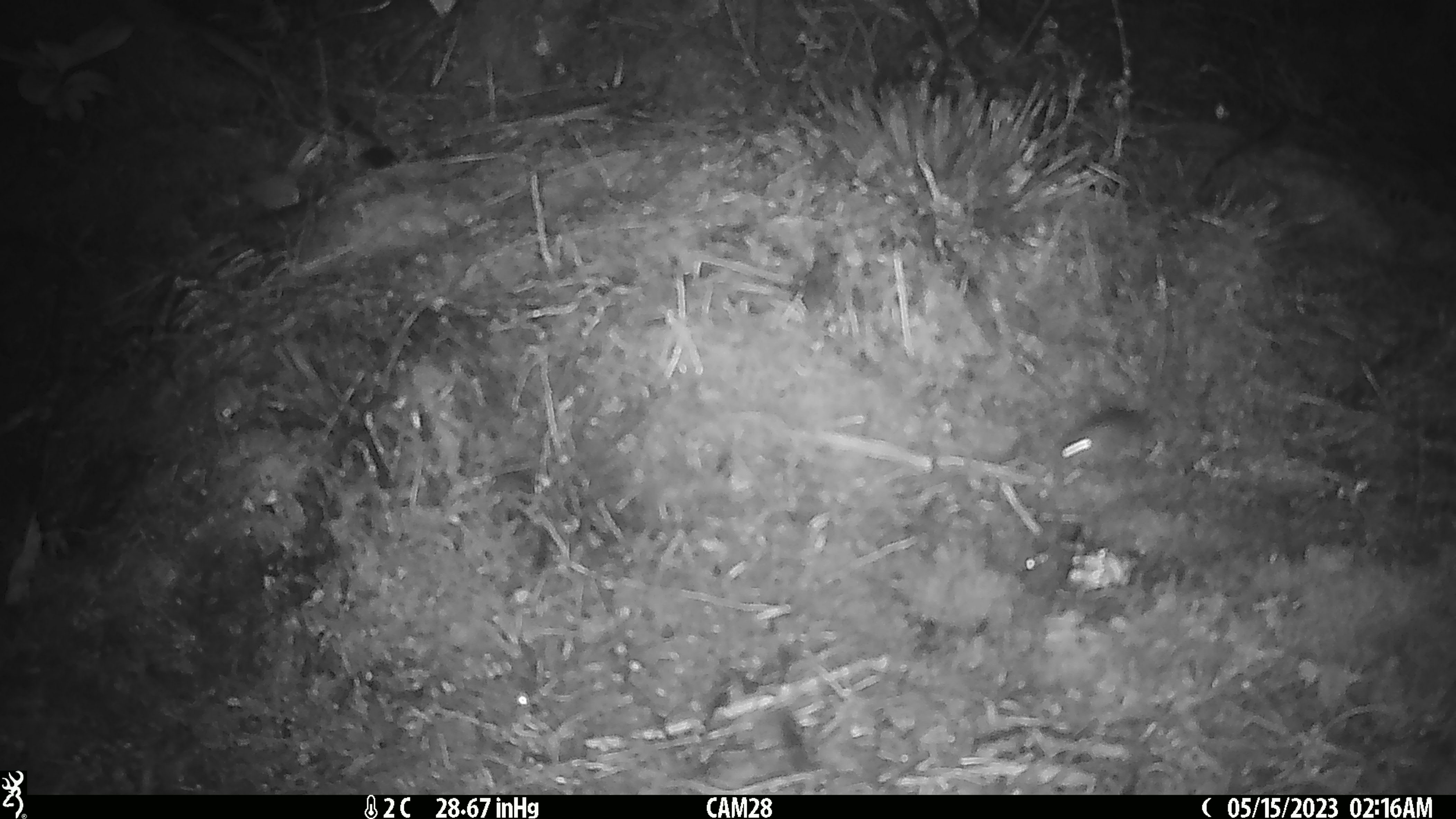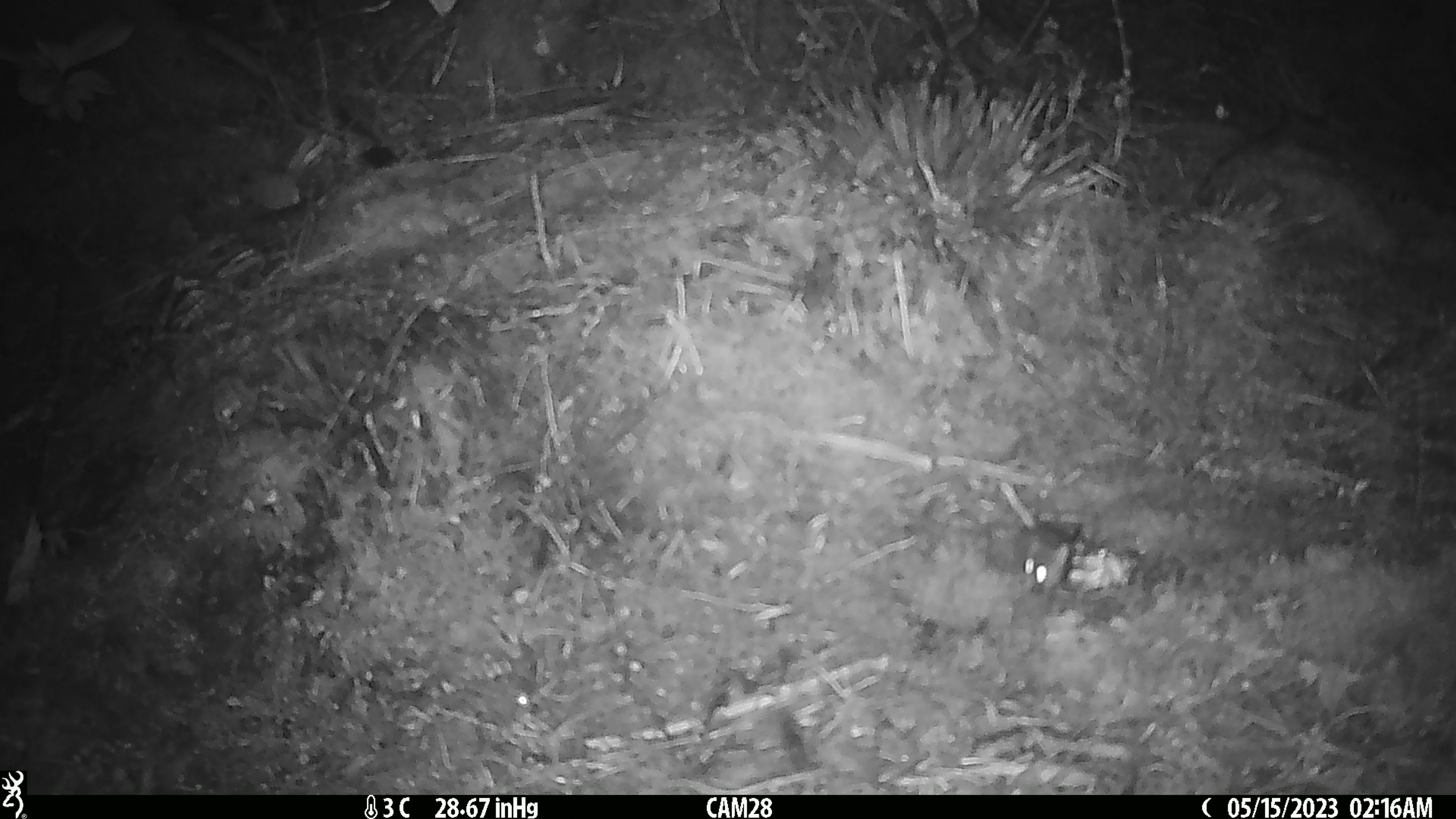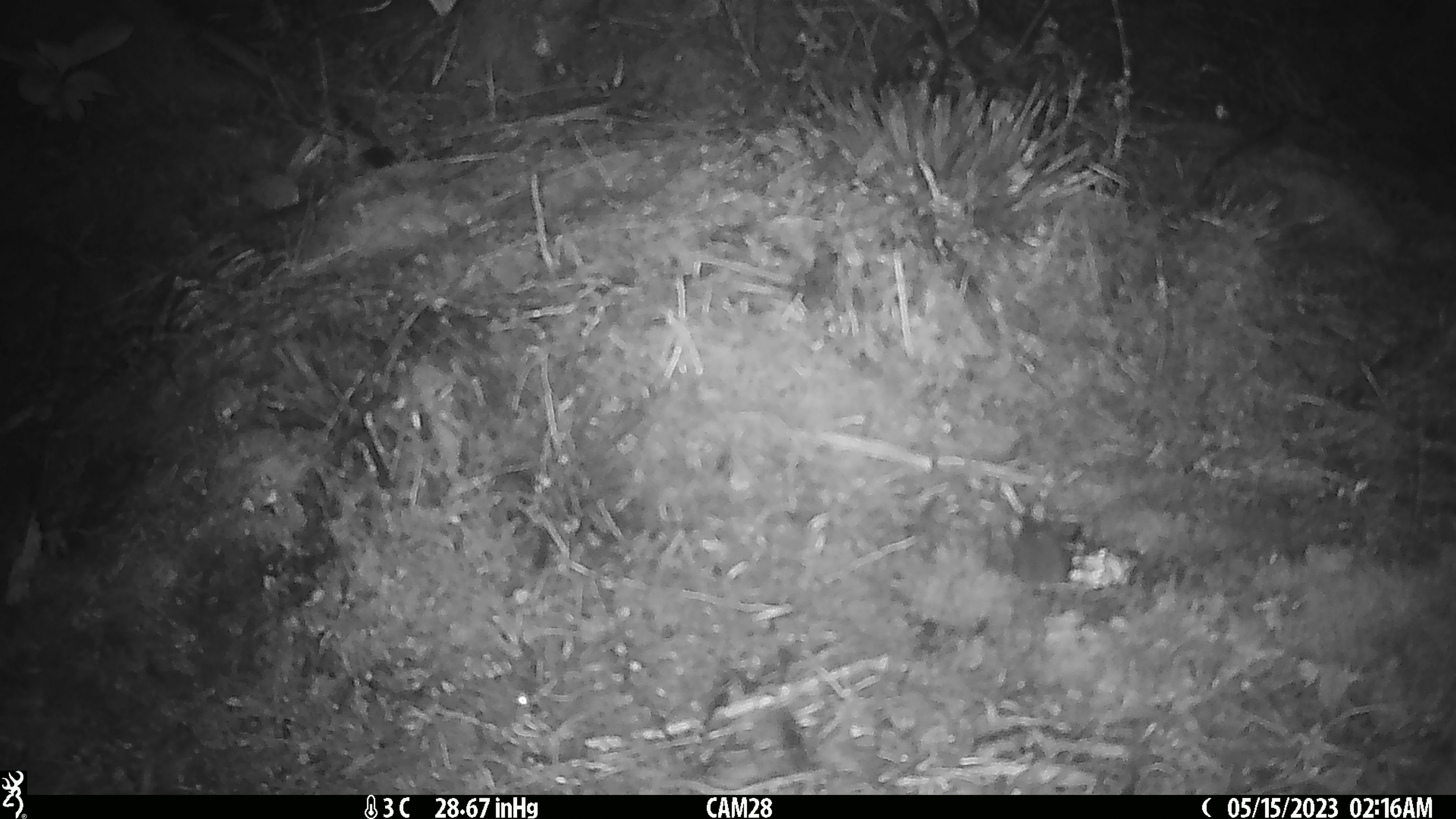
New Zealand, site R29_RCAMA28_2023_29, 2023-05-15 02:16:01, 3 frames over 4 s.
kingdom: Animalia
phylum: Chordata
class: Mammalia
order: Rodentia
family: Muridae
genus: Mus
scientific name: Mus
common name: mouse